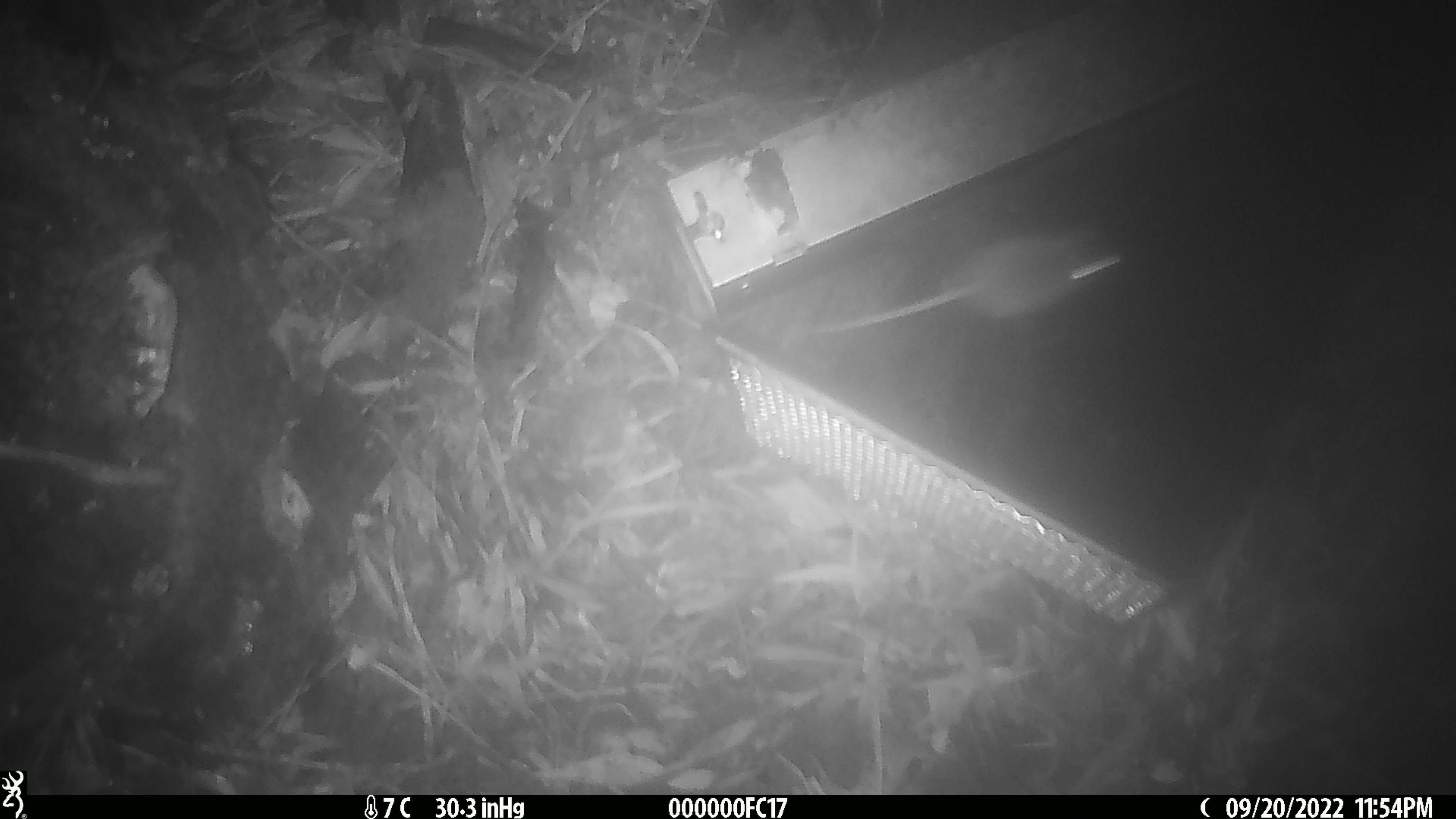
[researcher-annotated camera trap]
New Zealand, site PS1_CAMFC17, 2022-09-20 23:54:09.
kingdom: Animalia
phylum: Chordata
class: Mammalia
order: Rodentia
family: Muridae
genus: Mus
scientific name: Mus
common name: mouse